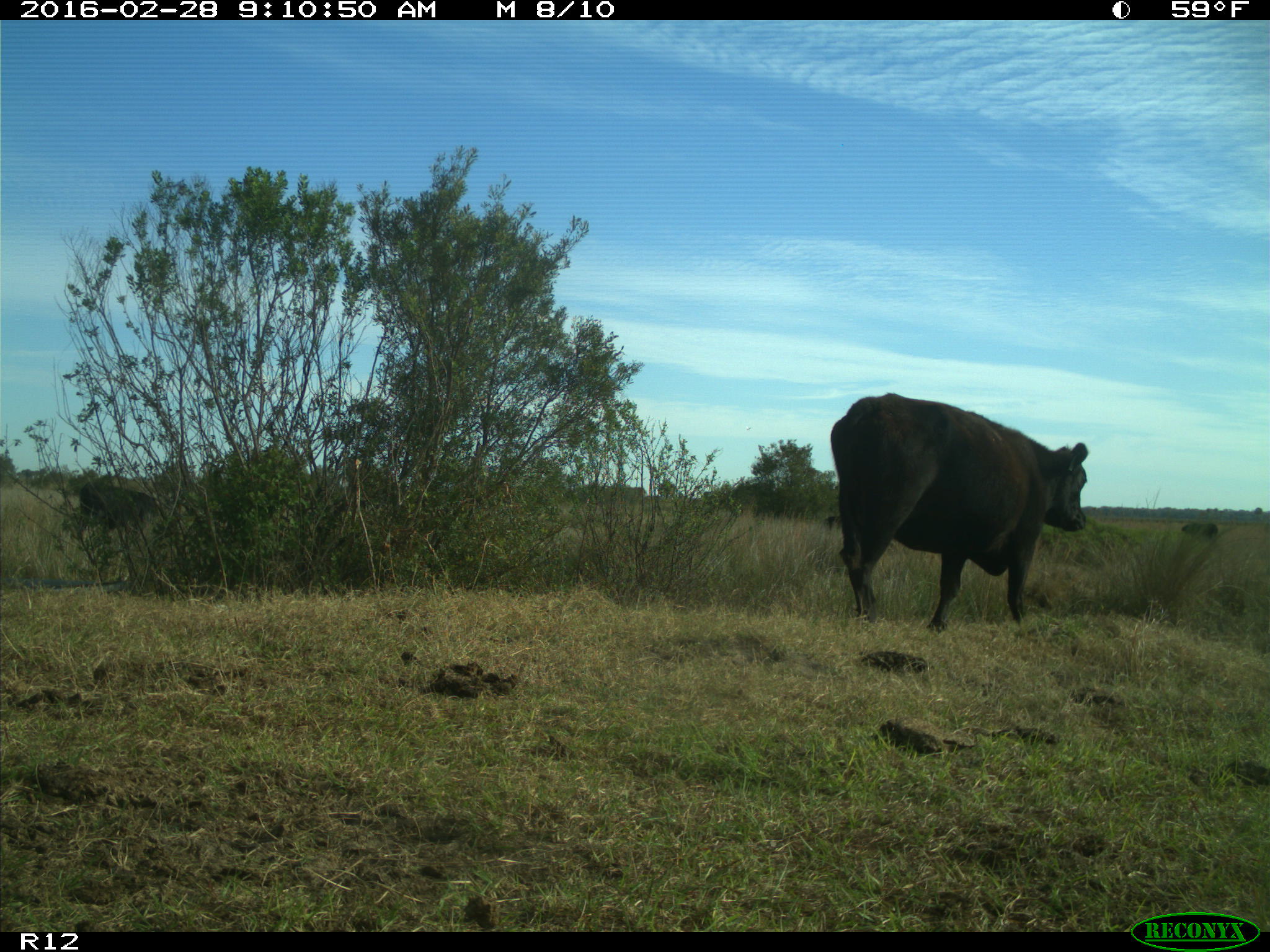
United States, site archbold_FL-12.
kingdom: Animalia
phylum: Chordata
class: Mammalia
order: Artiodactyla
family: Bovidae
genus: Bos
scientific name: Bos taurus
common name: domestic cow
Bos taurus (domestic cow).